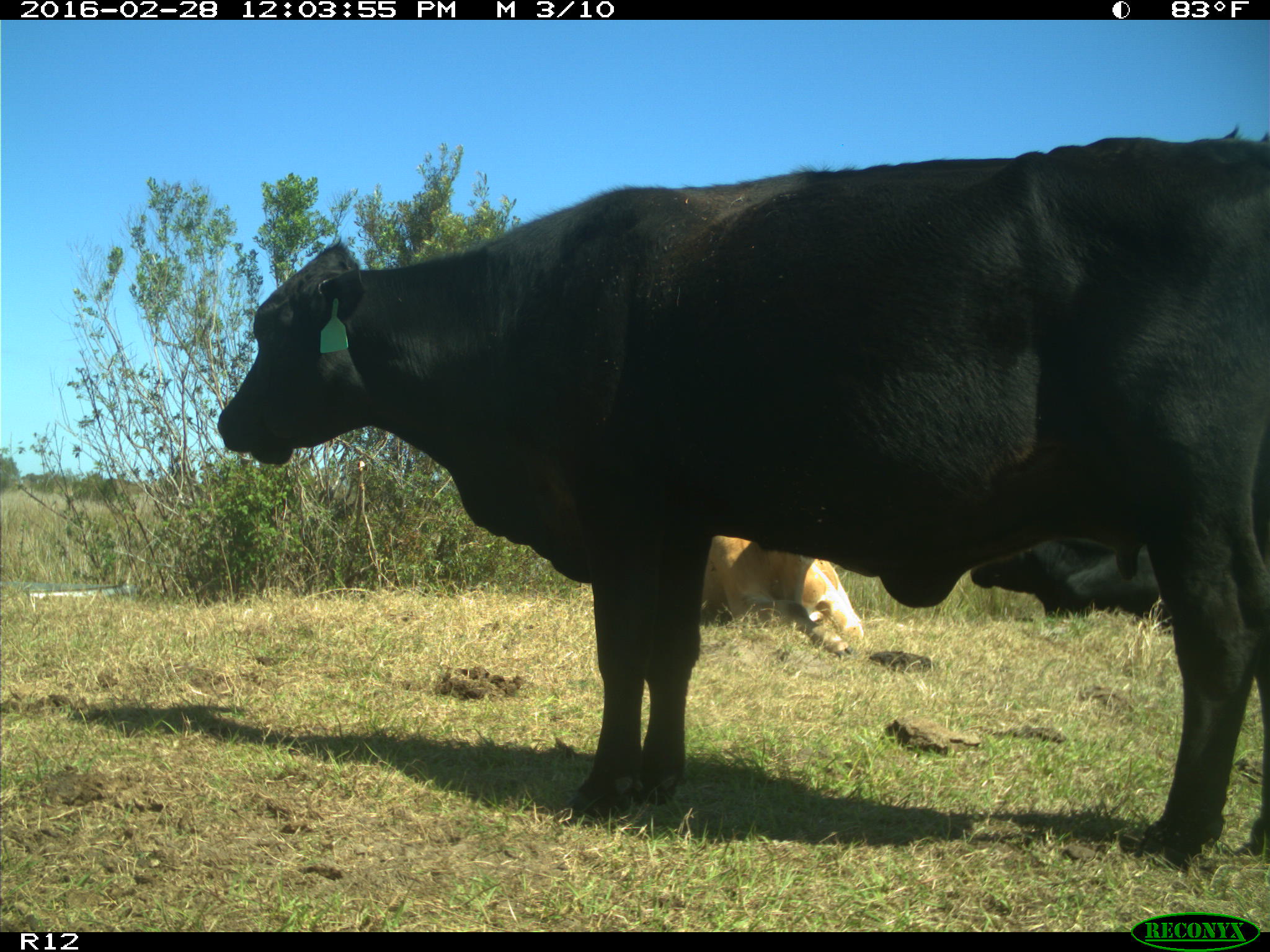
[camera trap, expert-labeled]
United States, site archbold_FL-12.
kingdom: Animalia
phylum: Chordata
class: Mammalia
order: Artiodactyla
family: Bovidae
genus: Bos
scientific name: Bos taurus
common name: domestic cow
Bos taurus (domestic cow).